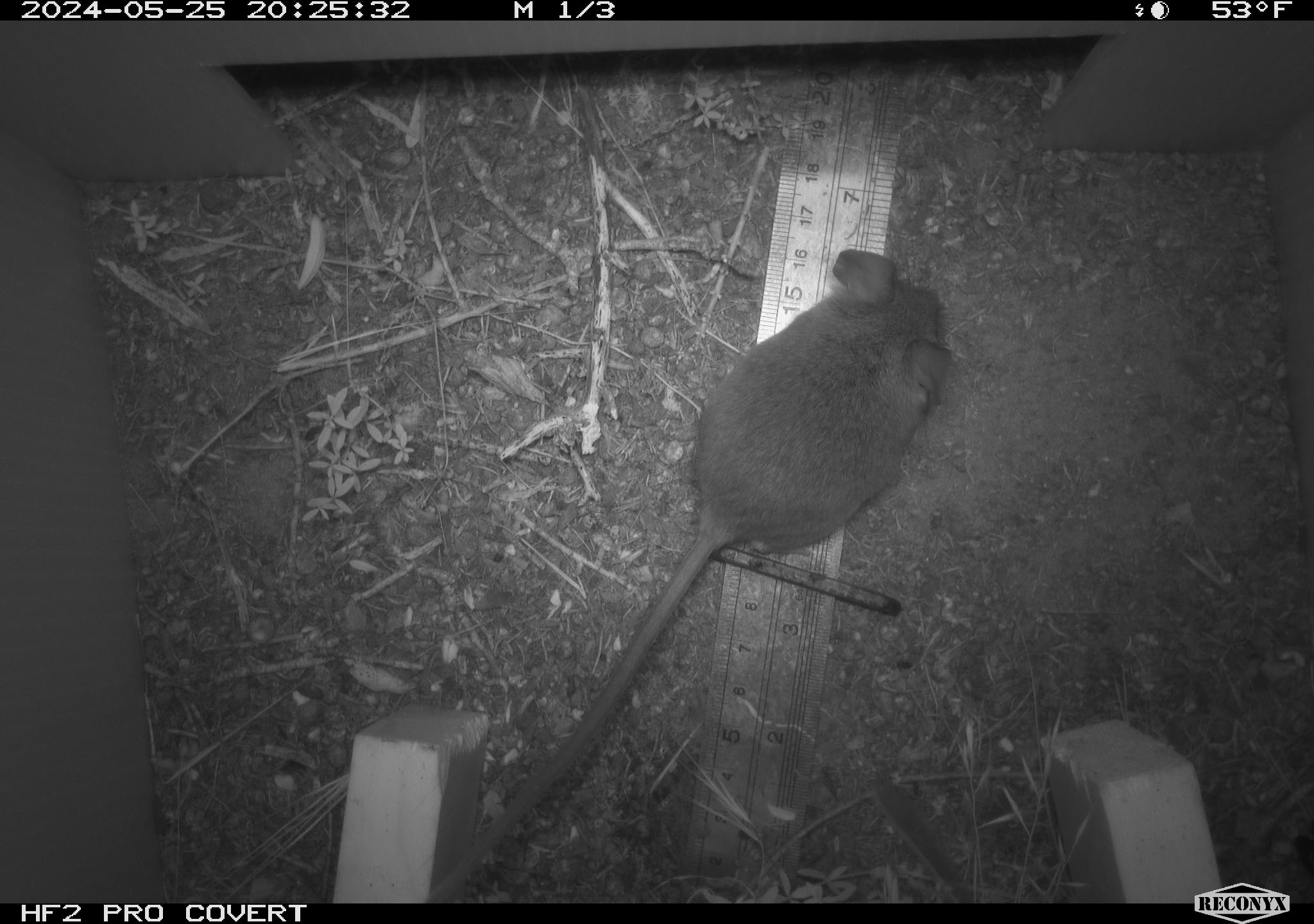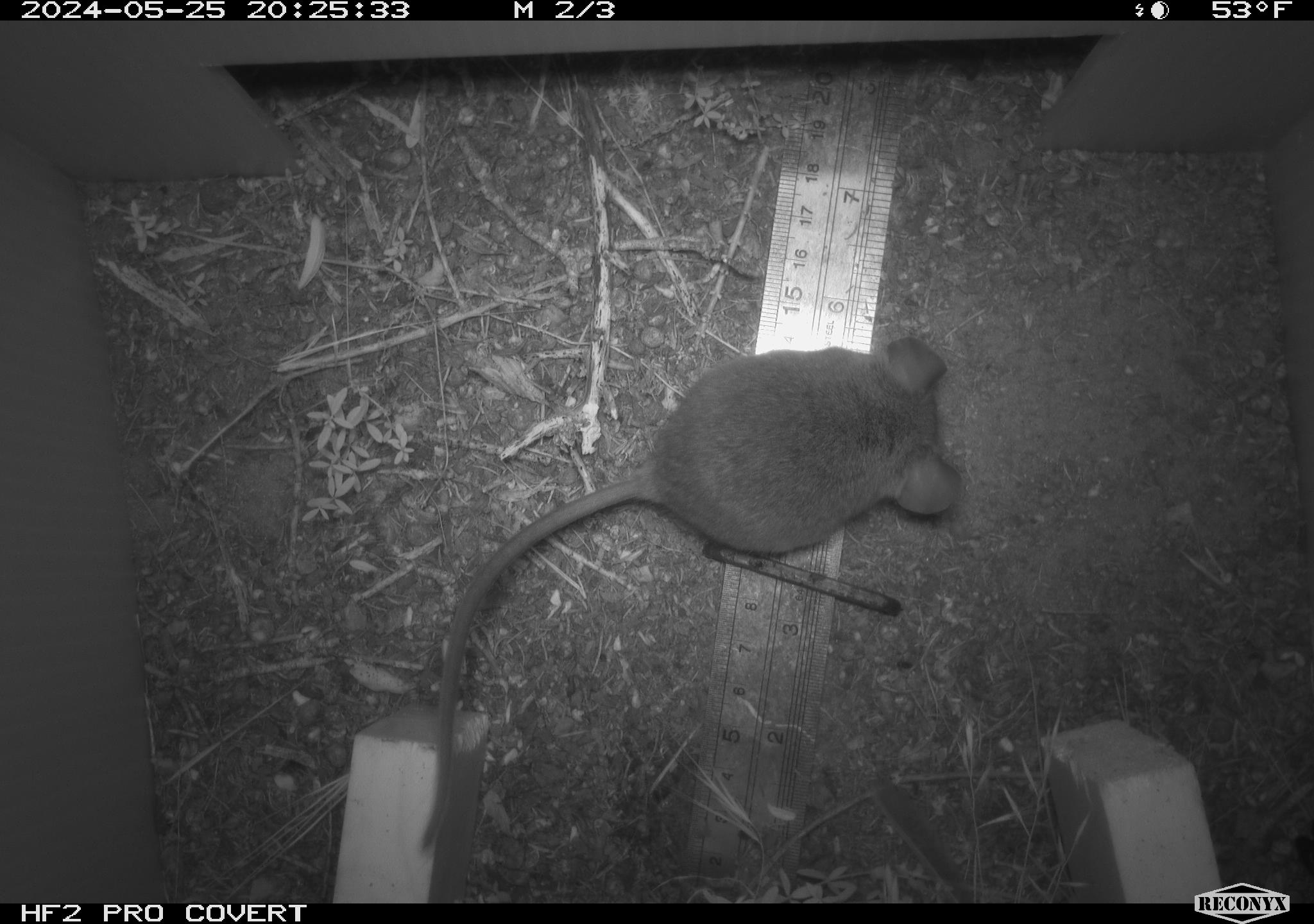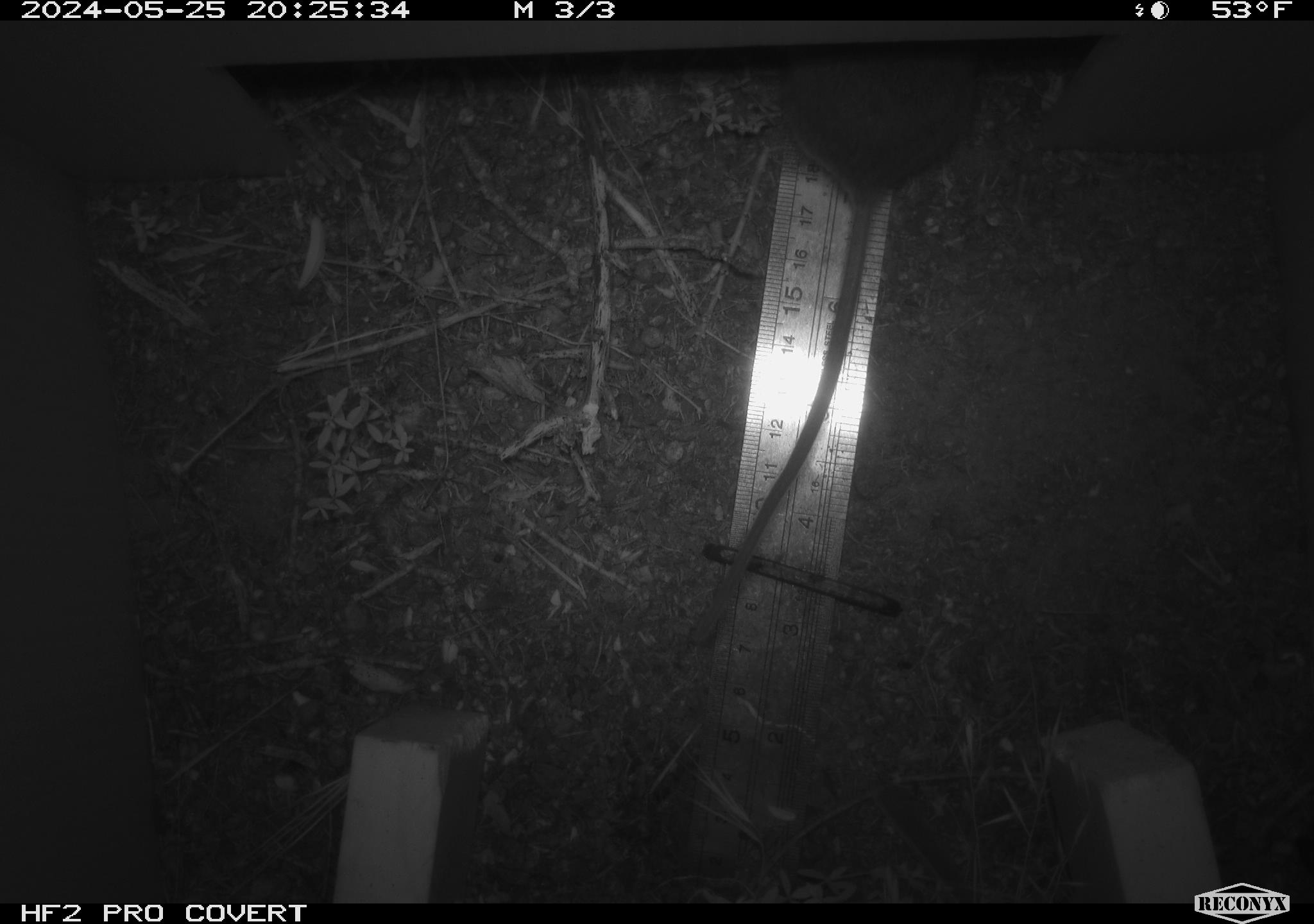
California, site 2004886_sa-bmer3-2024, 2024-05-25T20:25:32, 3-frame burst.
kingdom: Animalia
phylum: Chordata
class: Mammalia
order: Rodentia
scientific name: Rodentia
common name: mouse species